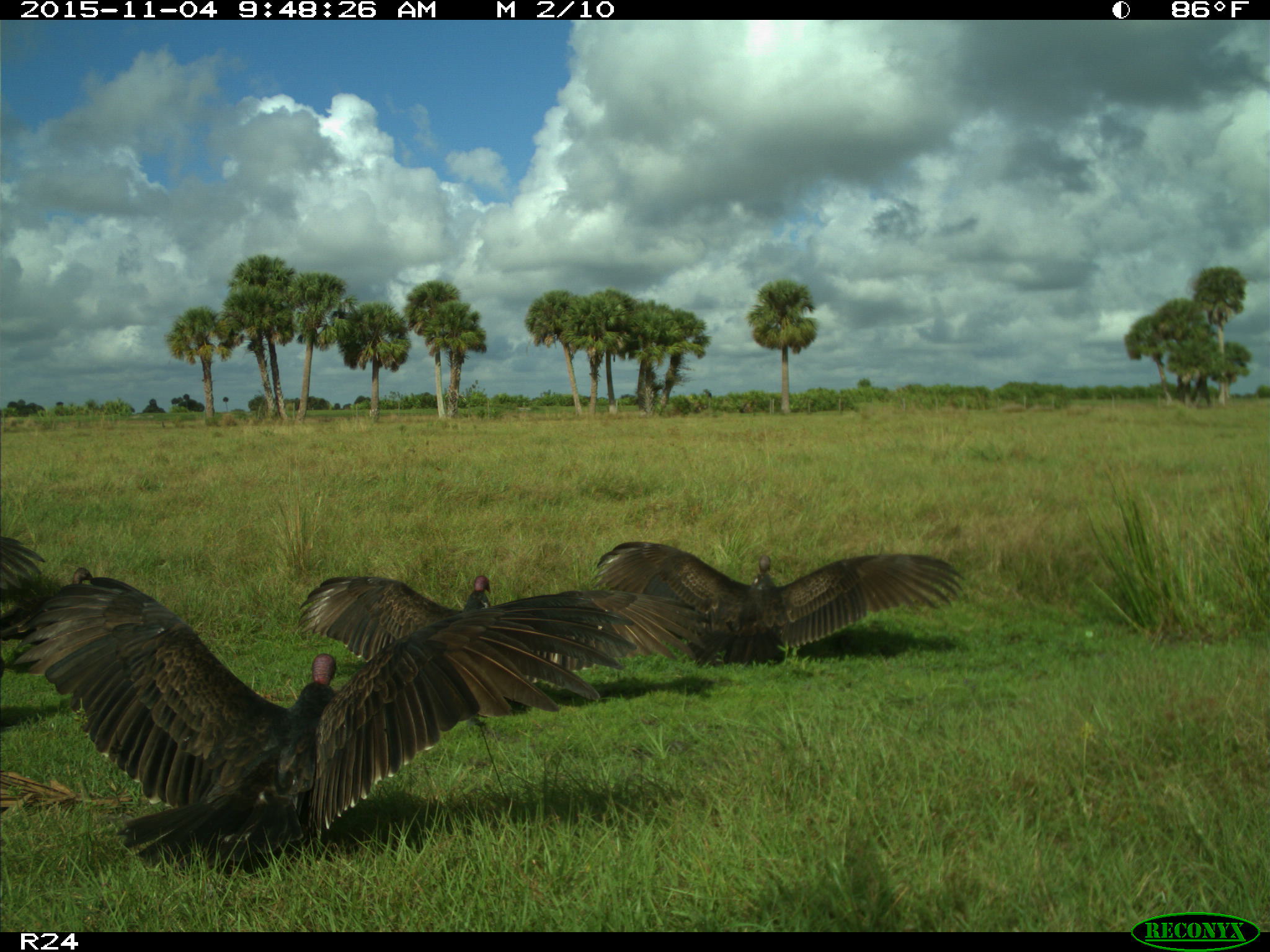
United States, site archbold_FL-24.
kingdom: Animalia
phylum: Chordata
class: Aves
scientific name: Aves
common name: birds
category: unidentified bird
Unidentified bird (birds) (Aves).